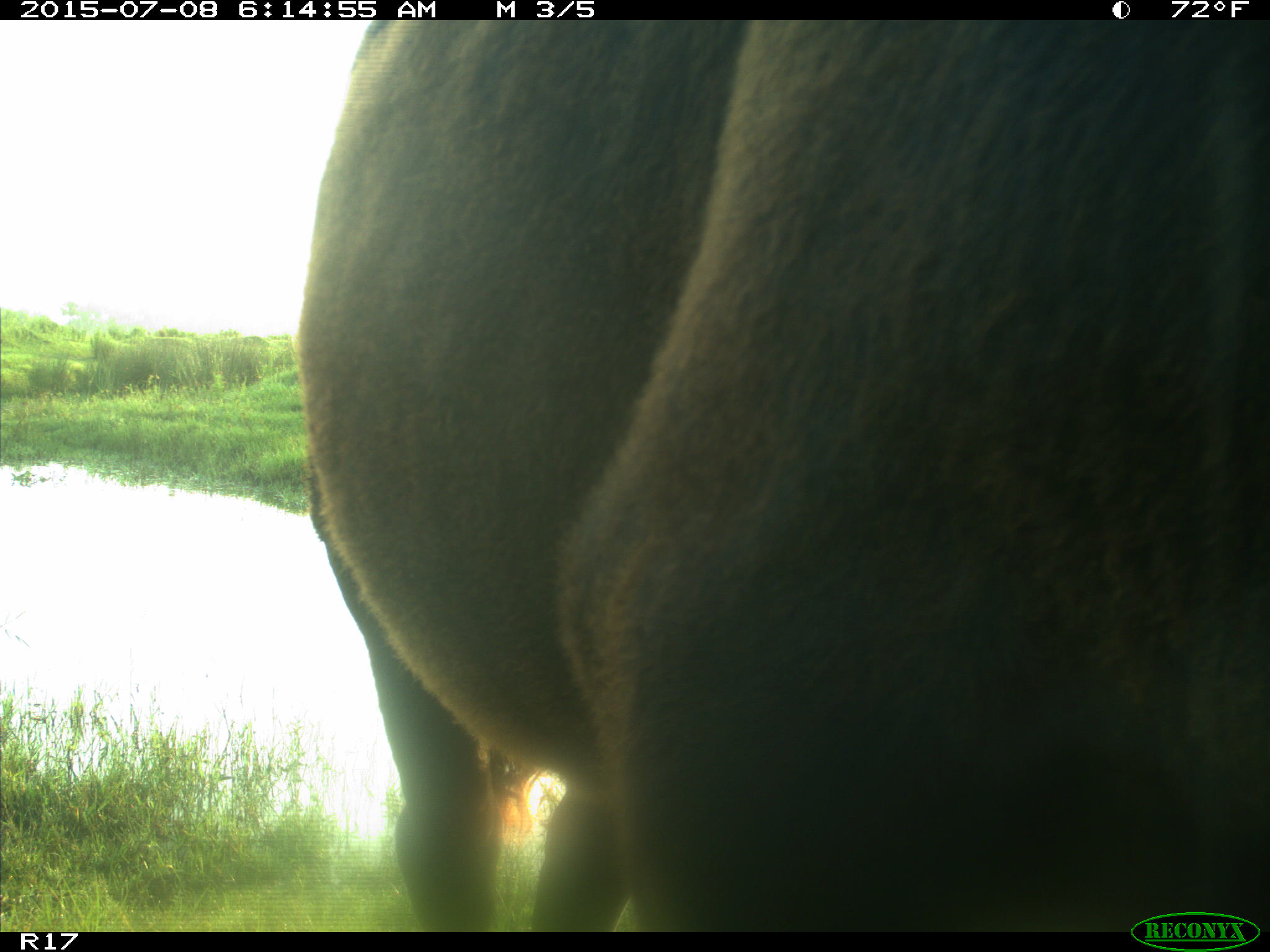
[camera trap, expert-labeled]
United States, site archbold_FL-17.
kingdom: Animalia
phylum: Chordata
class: Mammalia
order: Artiodactyla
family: Bovidae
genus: Bos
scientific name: Bos taurus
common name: domestic cow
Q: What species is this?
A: Bos taurus (domestic cow).